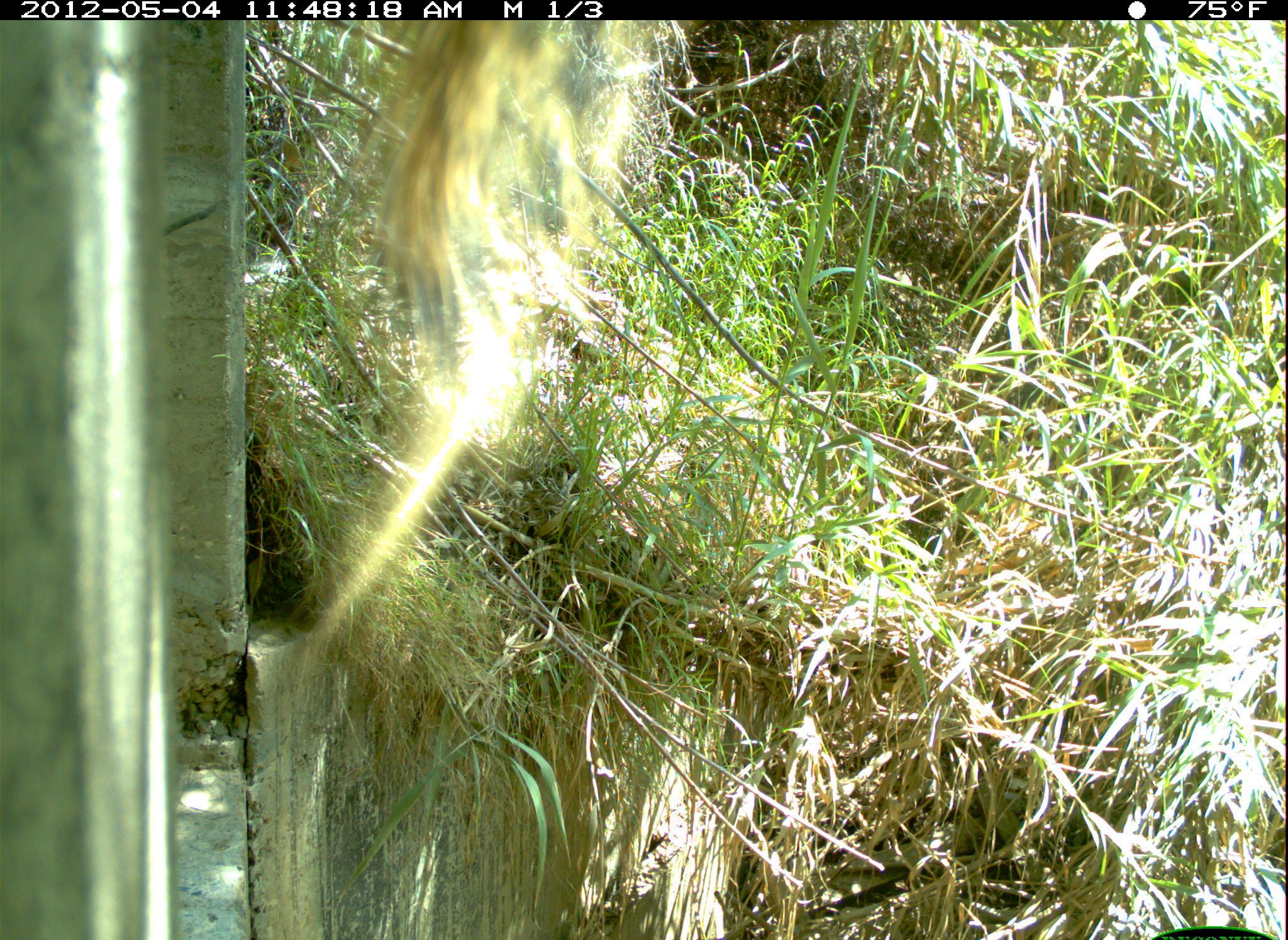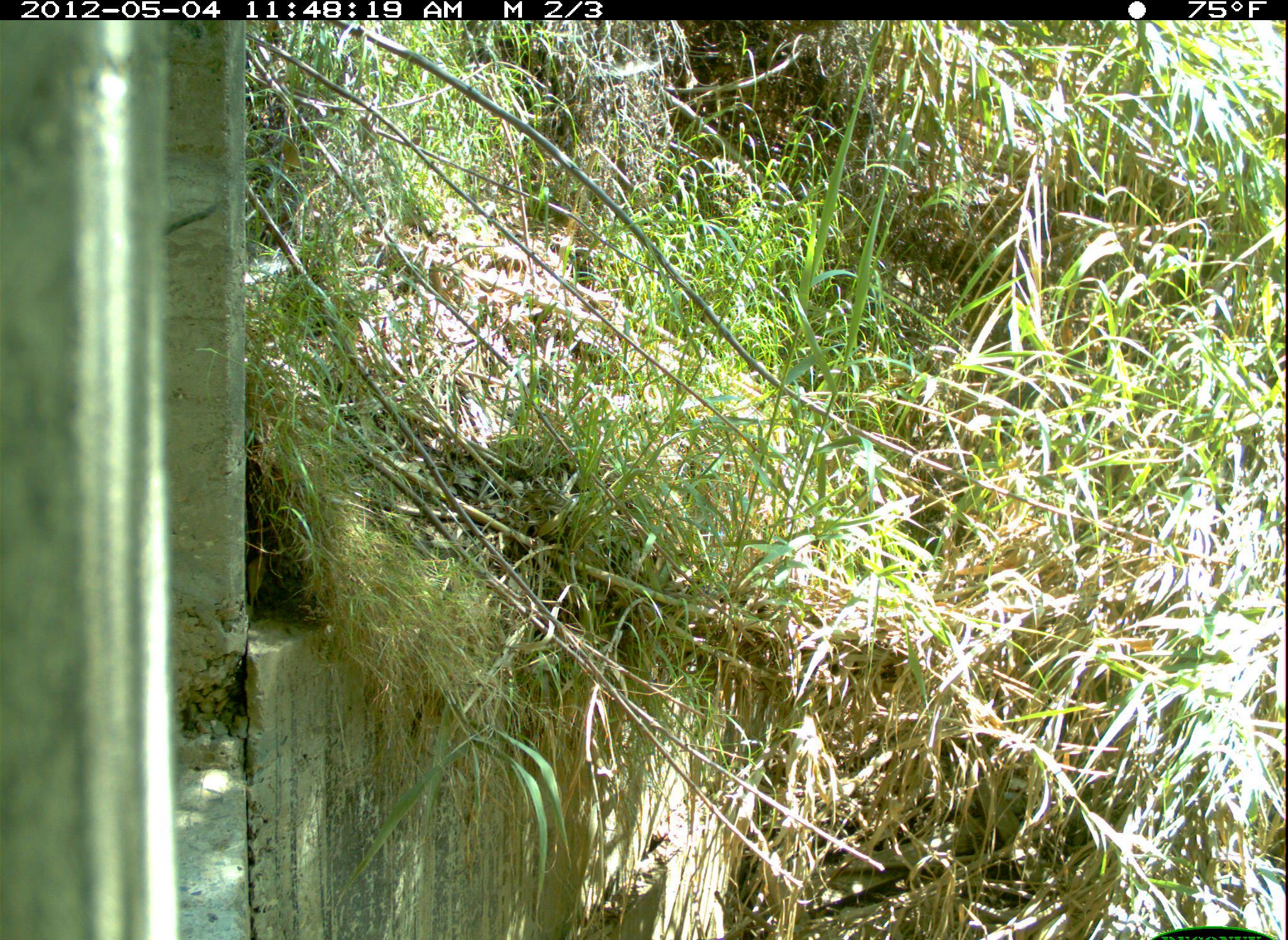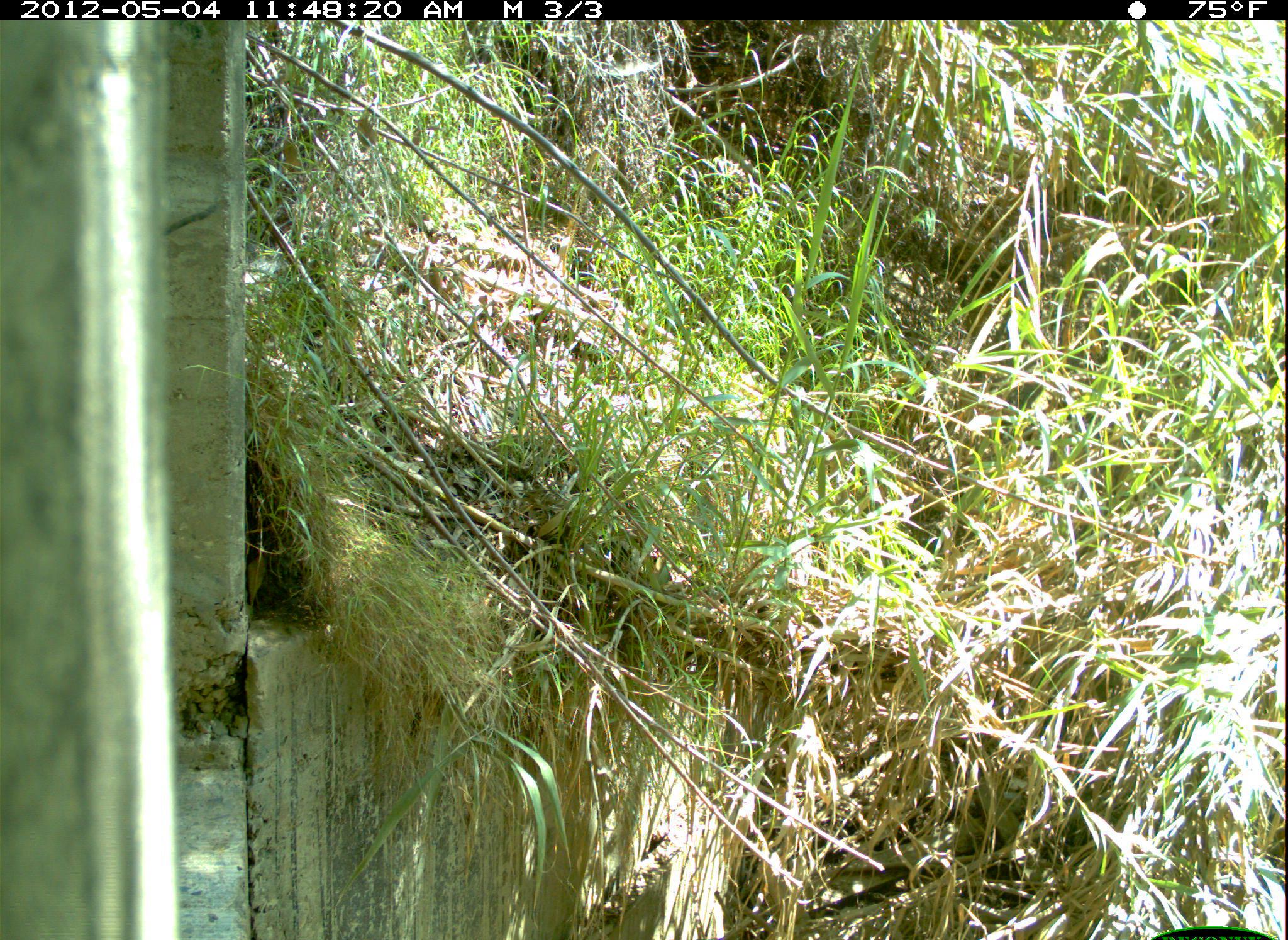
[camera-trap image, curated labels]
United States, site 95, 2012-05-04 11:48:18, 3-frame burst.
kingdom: Animalia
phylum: Chordata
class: Mammalia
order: Rodentia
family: Sciuridae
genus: Sciurus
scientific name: Sciurus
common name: squirrel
Squirrel (Sciurus).